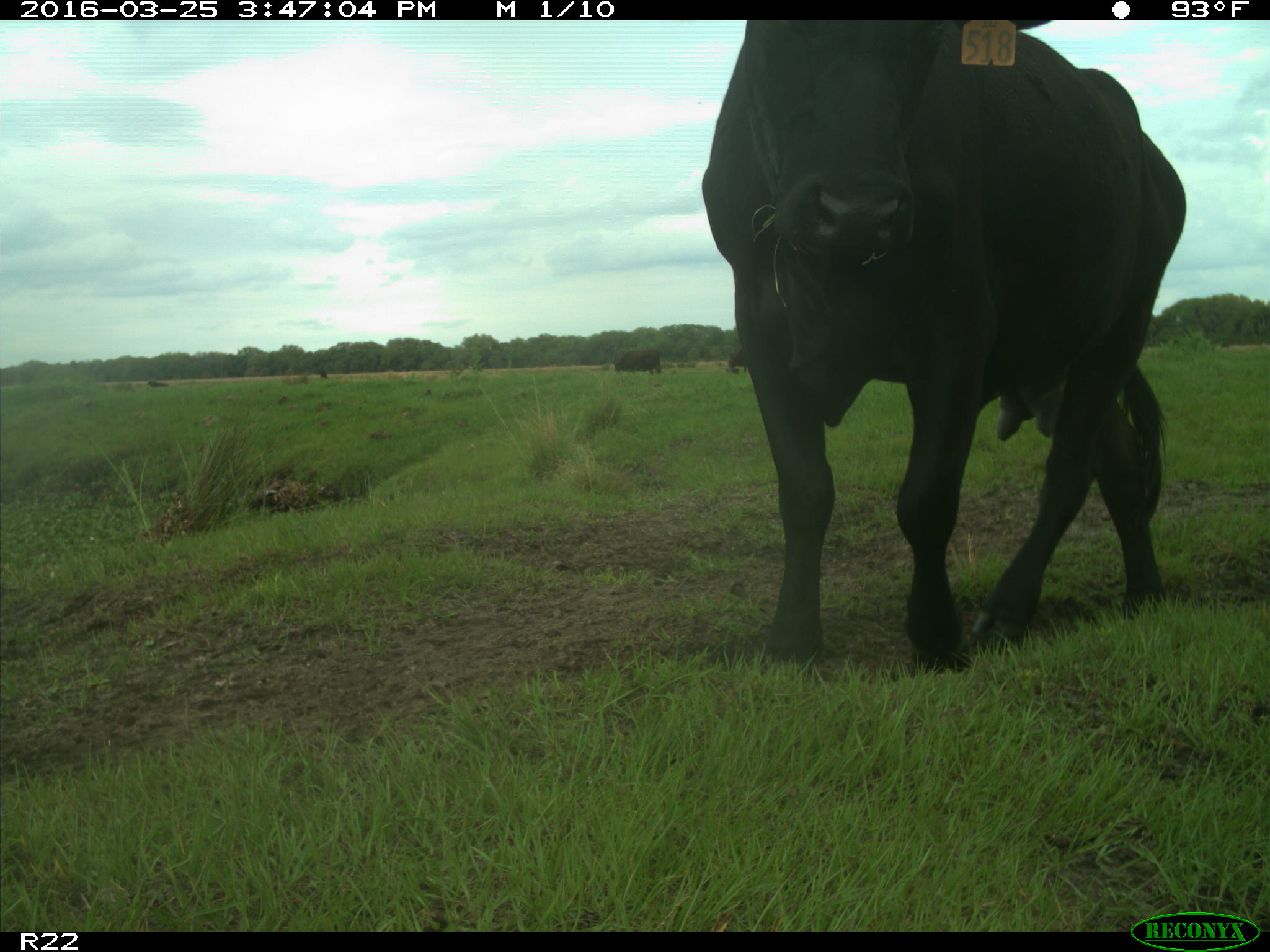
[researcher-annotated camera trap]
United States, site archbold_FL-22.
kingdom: Animalia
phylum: Chordata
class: Mammalia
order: Artiodactyla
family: Bovidae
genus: Bos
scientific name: Bos taurus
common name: domestic cow